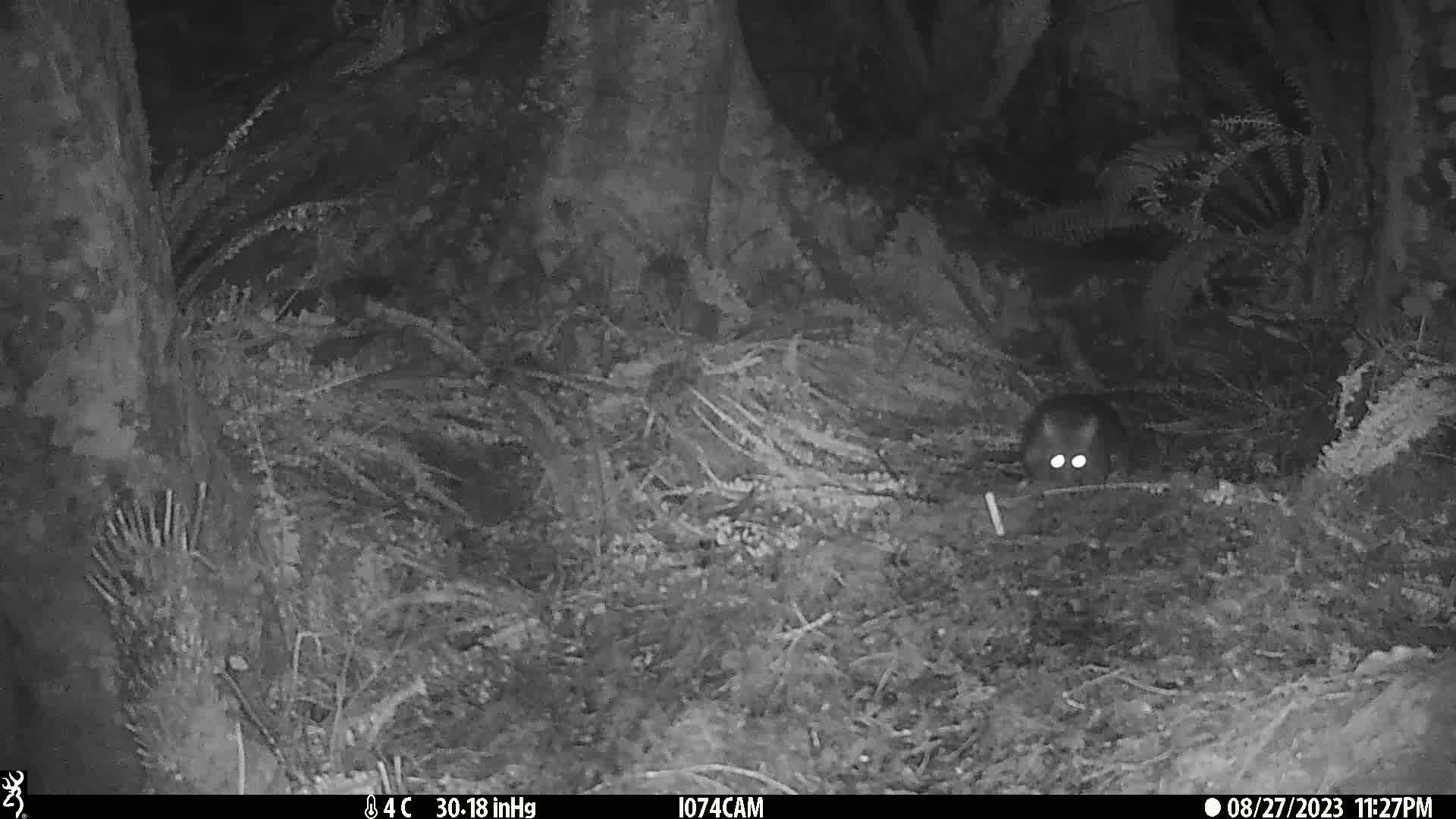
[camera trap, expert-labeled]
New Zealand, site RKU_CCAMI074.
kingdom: Animalia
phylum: Chordata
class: Mammalia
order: Diprotodontia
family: Phalangeridae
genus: Trichosurus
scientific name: Trichosurus vulpecula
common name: common brushtail possum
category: possum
Possum (common brushtail possum) (Trichosurus vulpecula).